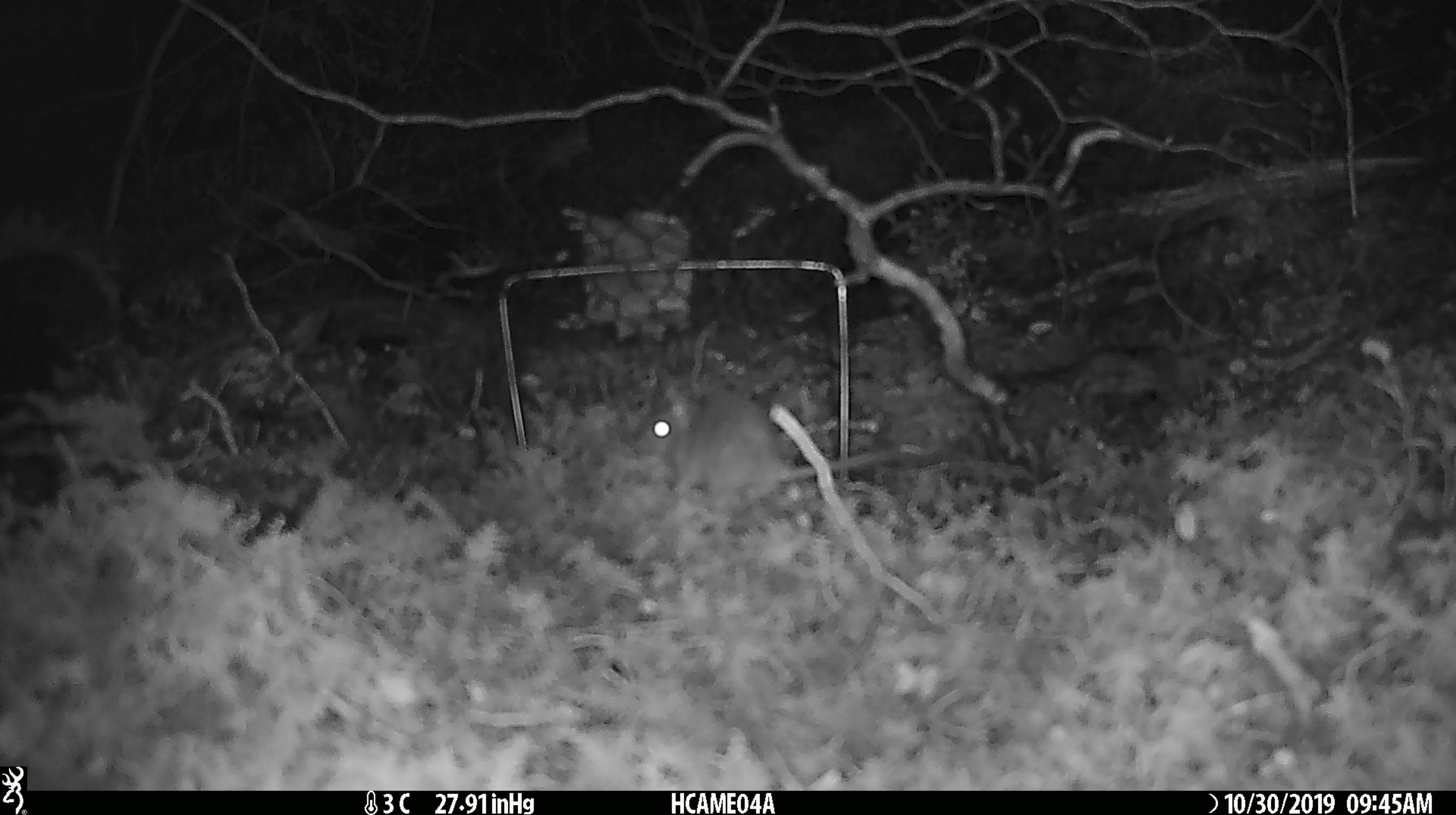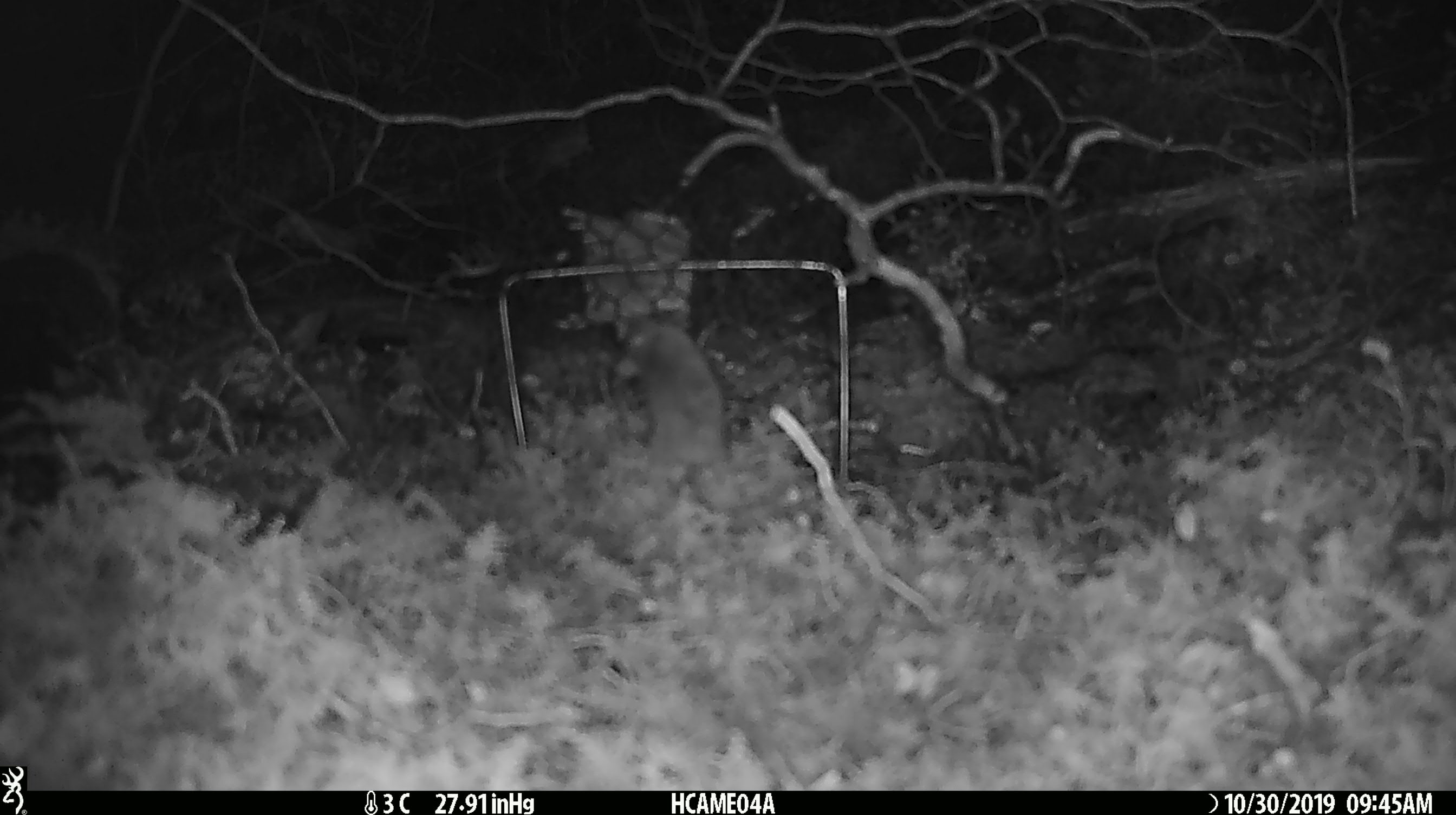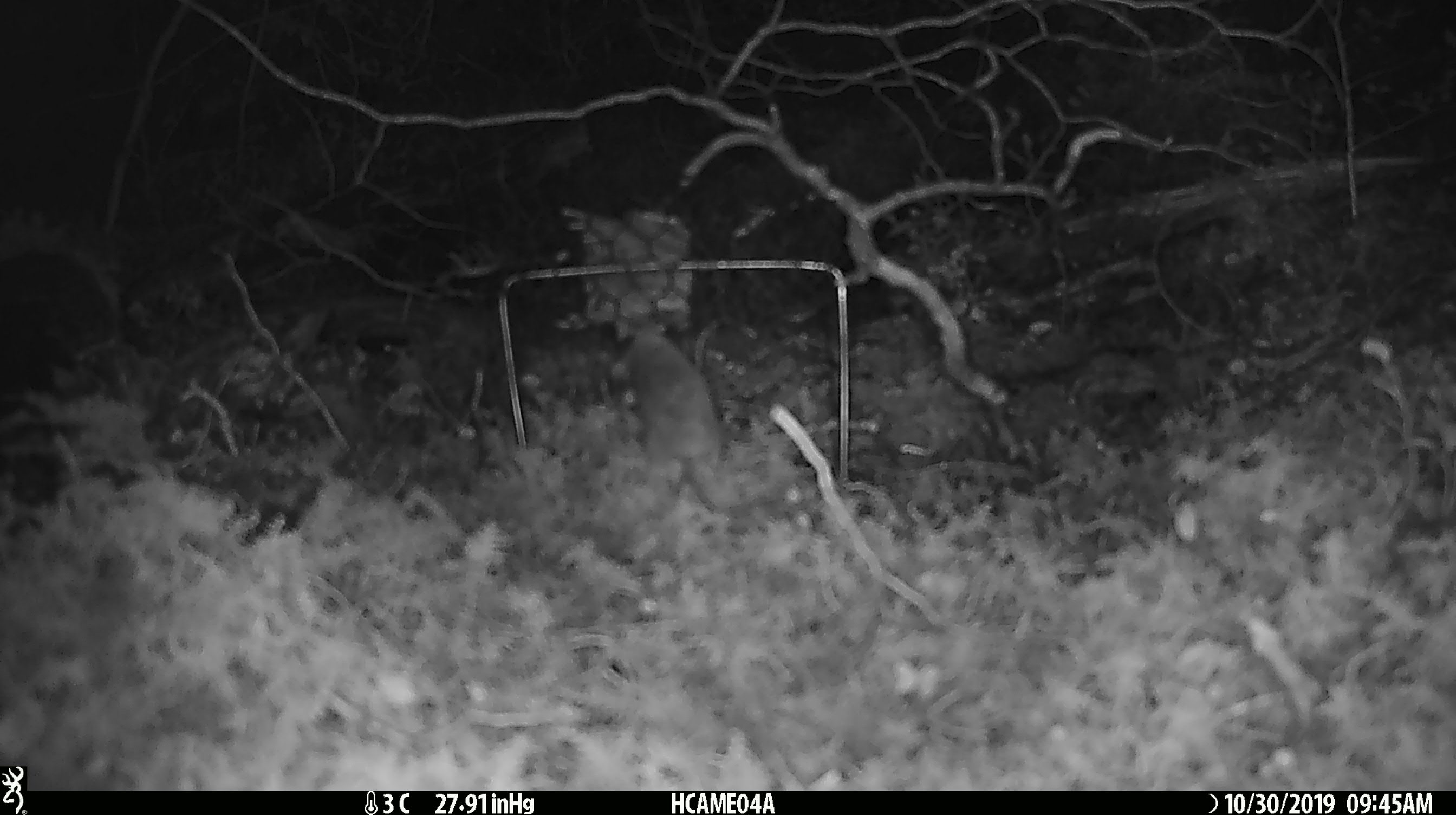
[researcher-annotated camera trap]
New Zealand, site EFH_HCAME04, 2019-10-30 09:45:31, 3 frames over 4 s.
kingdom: Animalia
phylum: Chordata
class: Mammalia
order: Rodentia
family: Muridae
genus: Mus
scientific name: Mus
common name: mouse